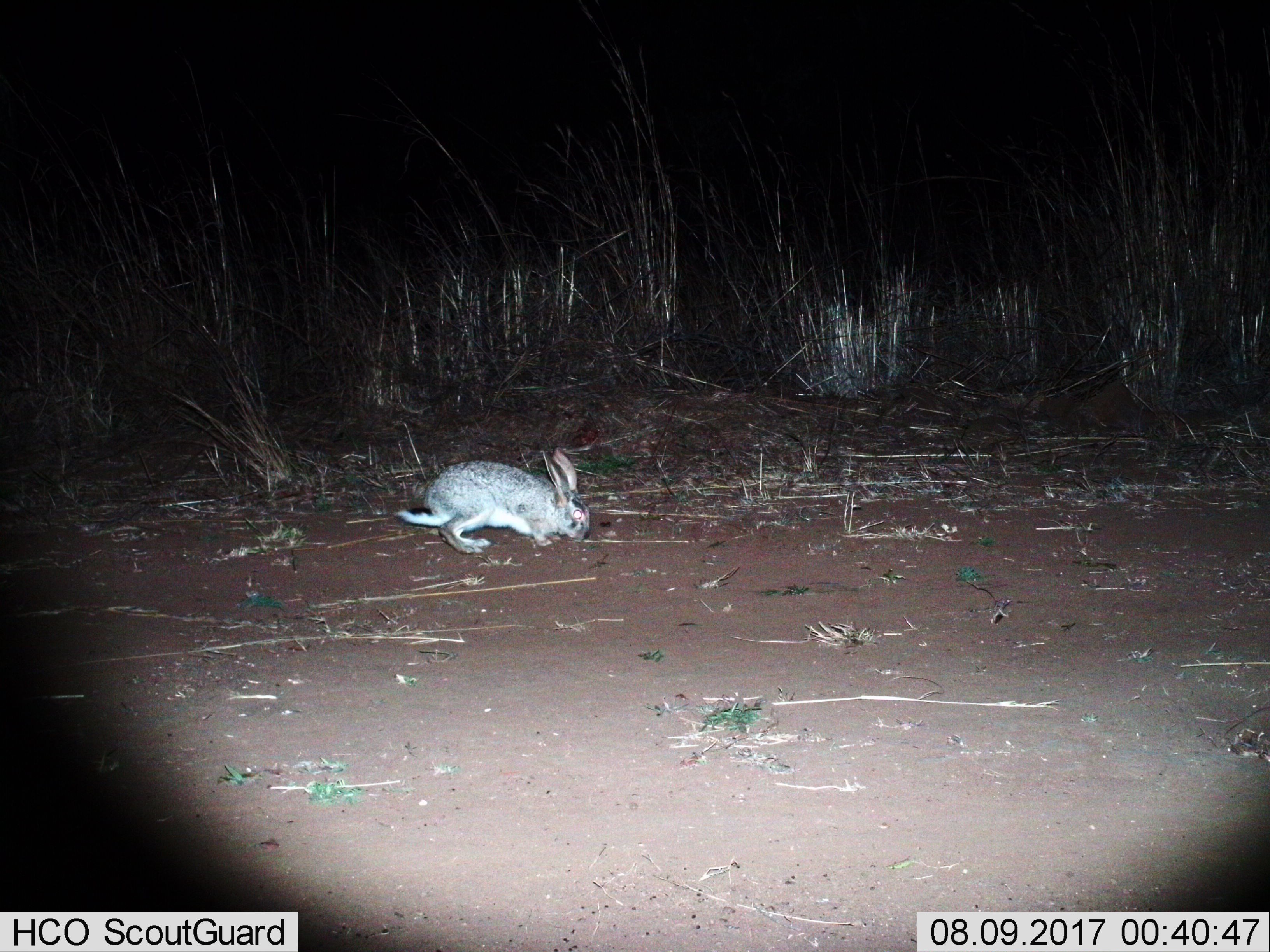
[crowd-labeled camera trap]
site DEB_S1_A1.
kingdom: Animalia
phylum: Chordata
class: Mammalia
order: Lagomorpha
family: Leporidae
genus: Lepus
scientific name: Lepus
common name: hare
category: hareunknown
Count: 1.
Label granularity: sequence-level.